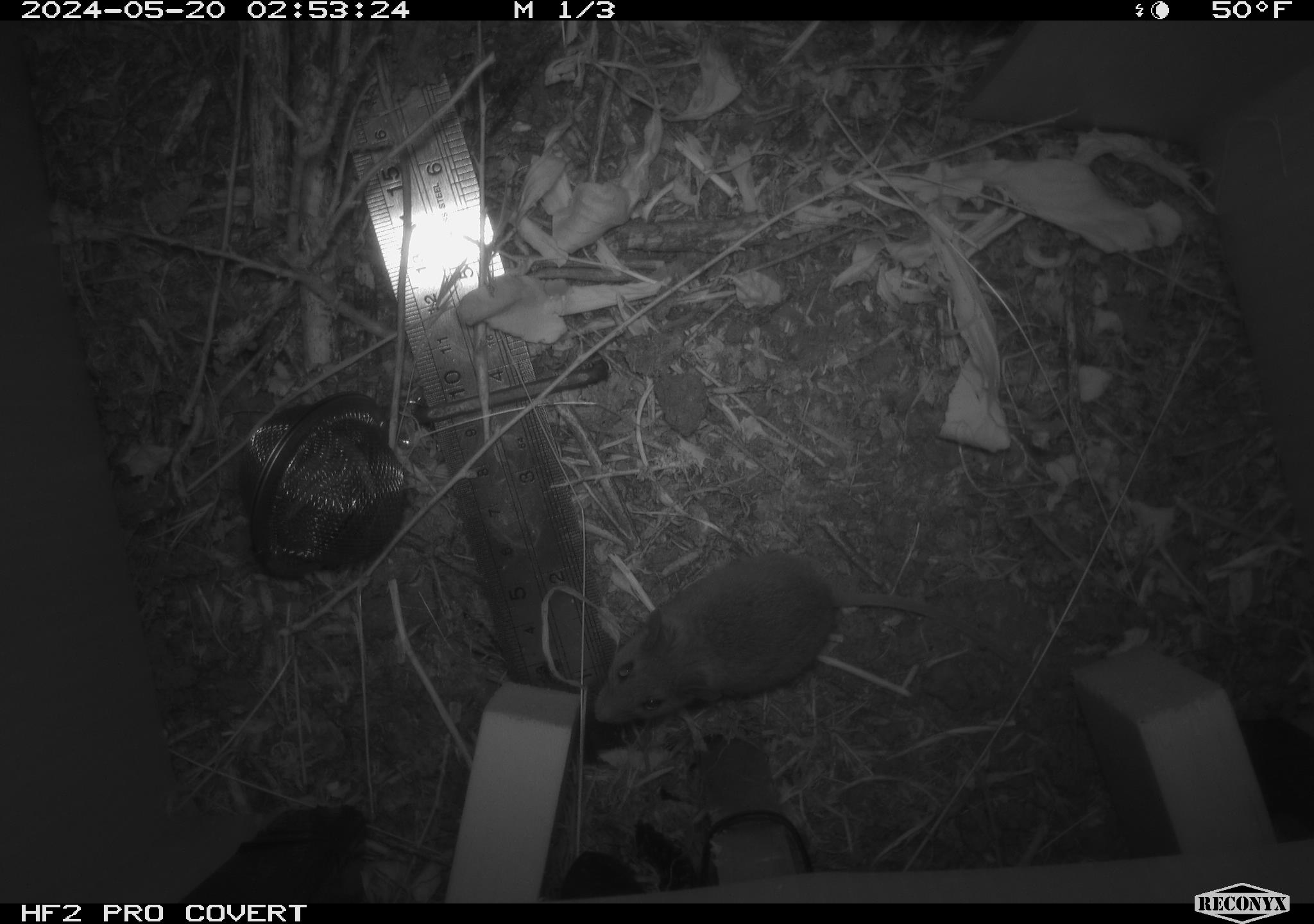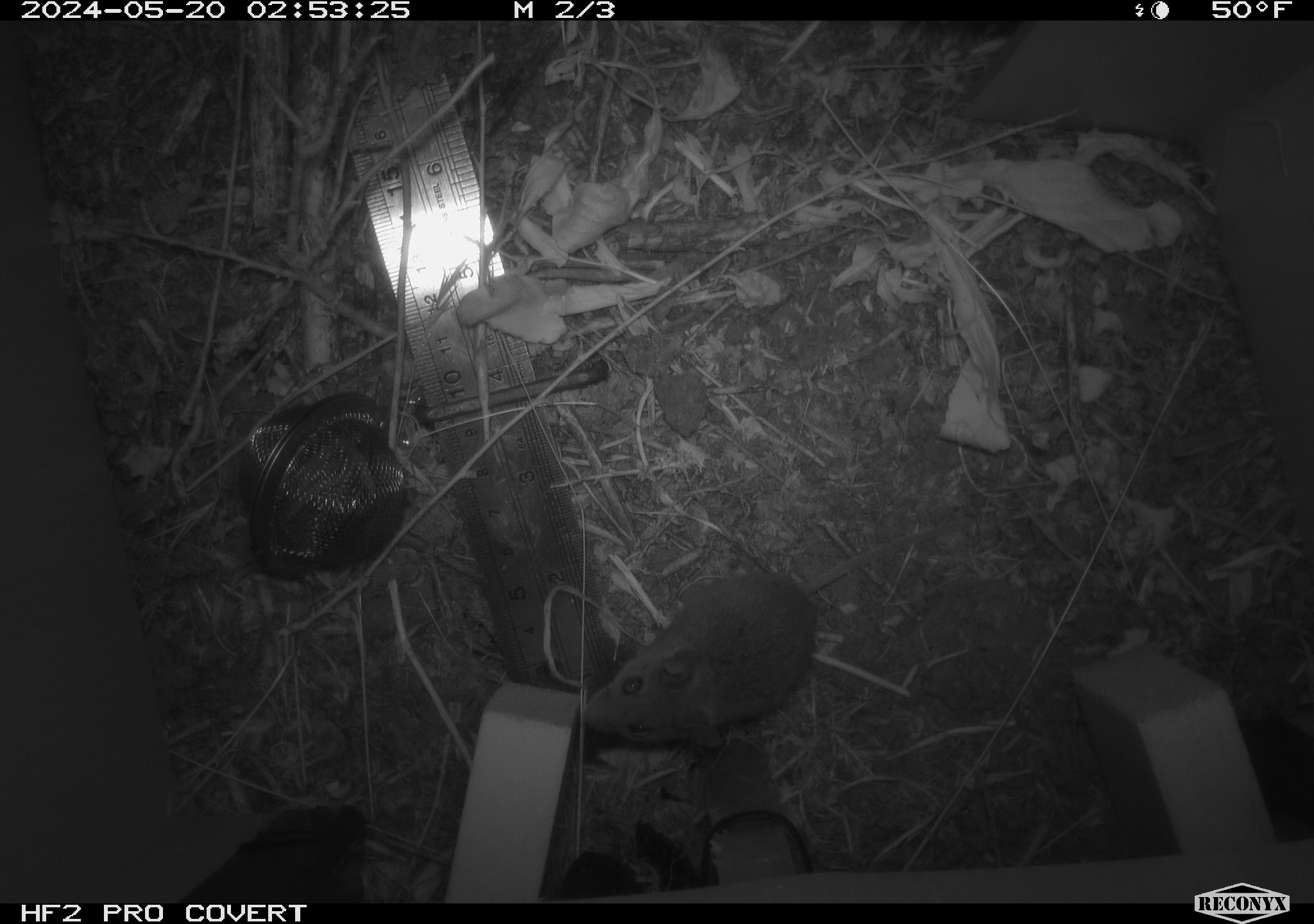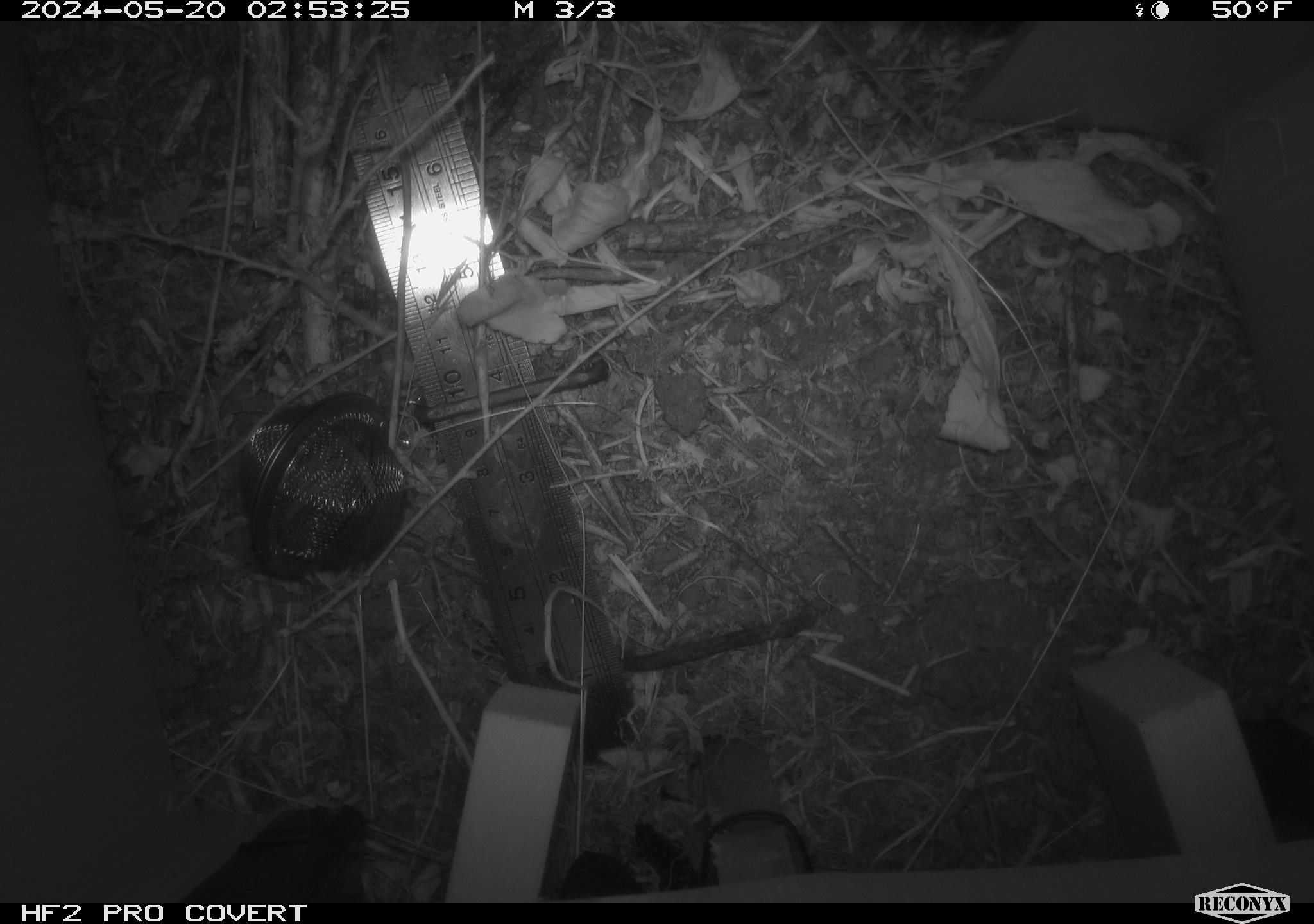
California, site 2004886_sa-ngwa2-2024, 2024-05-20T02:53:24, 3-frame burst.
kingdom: Animalia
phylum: Chordata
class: Mammalia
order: Rodentia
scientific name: Rodentia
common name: mouse species